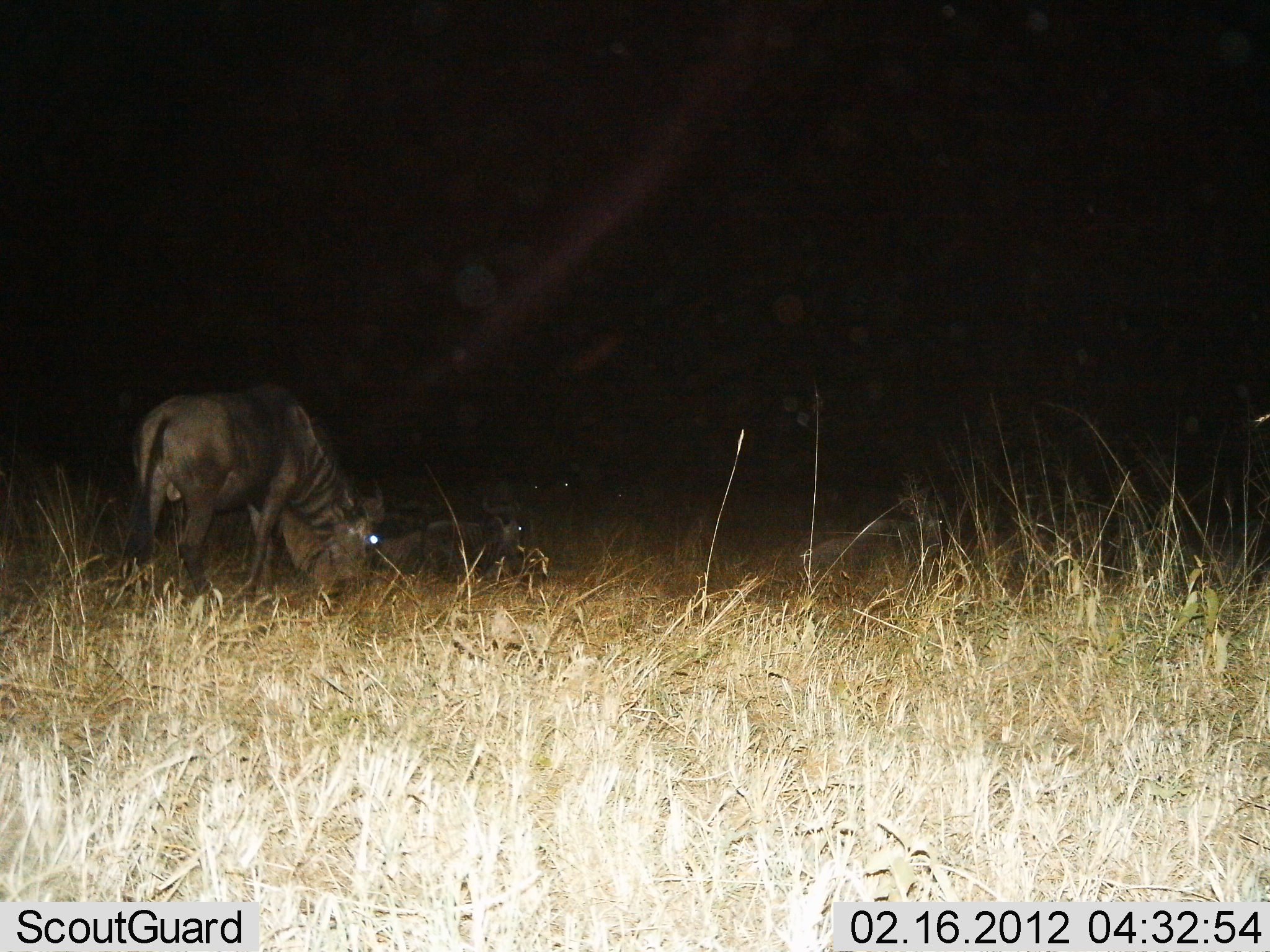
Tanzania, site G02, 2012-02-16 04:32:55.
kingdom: Animalia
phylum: Chordata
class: Mammalia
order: Artiodactyla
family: Bovidae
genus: Connochaetes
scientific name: Connochaetes taurinus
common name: blue wildebeest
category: wildebeest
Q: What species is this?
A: Wildebeest (blue wildebeest) (Connochaetes taurinus).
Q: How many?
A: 3.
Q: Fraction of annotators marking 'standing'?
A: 29%.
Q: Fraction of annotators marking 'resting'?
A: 71%.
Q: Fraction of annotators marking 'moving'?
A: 0%.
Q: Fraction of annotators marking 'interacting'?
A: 0%.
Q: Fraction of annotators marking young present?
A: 7%.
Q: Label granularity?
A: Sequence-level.